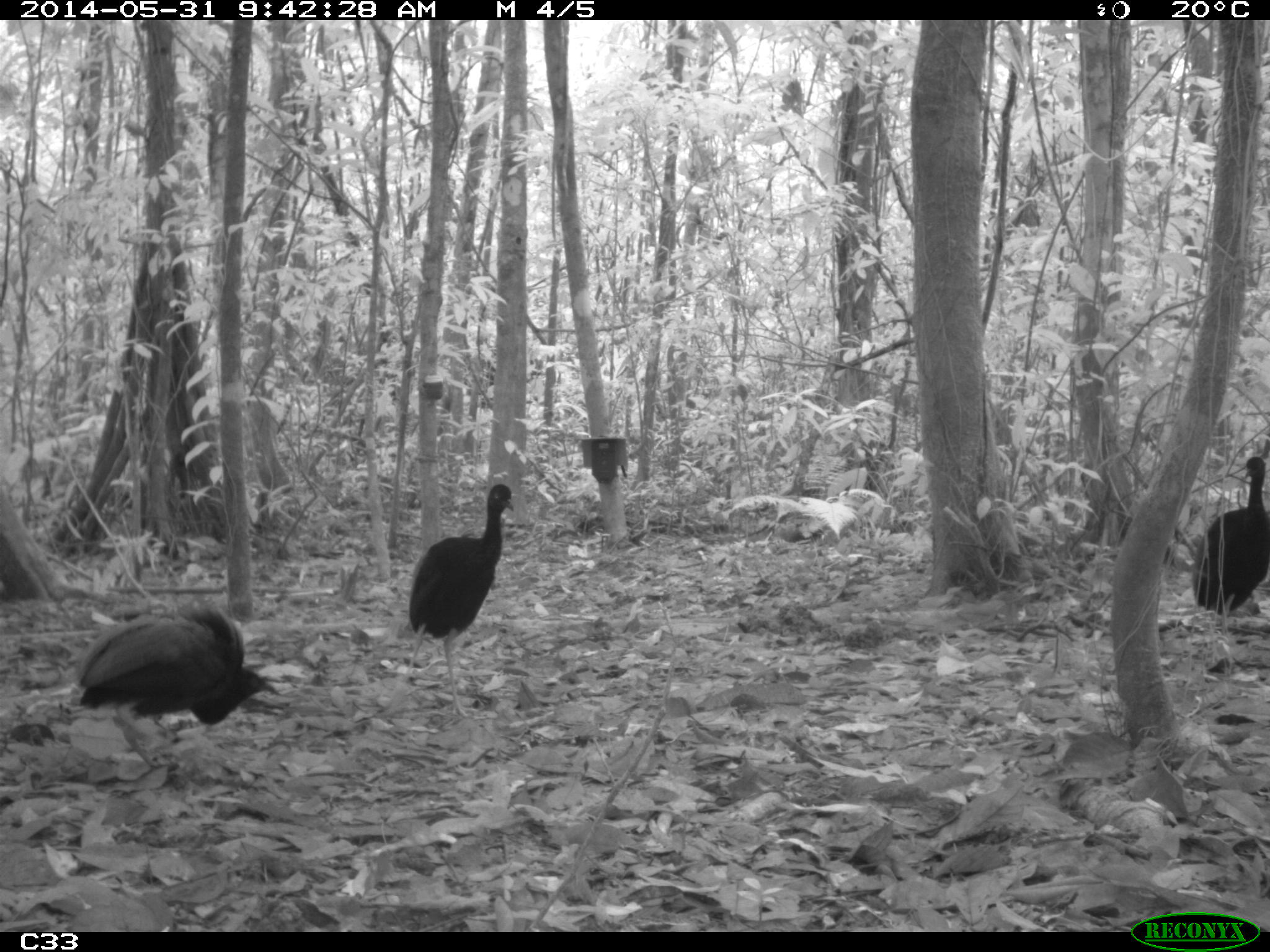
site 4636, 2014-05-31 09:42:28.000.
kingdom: Animalia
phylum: Chordata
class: Aves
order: Gruiformes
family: Psophiidae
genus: Psophia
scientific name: Psophia crepitans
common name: gray-winged trumpeter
Psophia crepitans (gray-winged trumpeter), count 5, age adult.